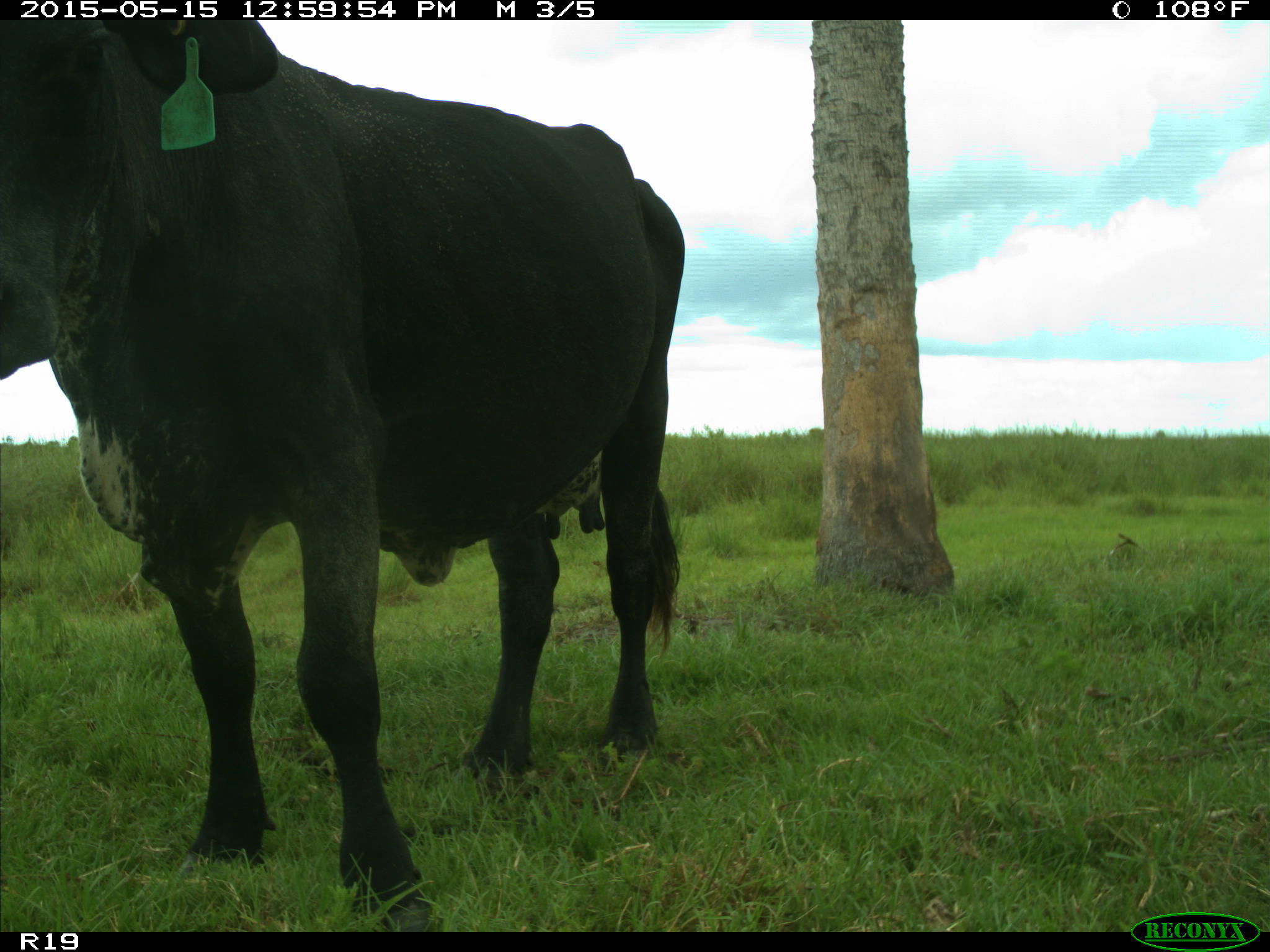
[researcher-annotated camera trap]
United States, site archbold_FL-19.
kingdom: Animalia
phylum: Chordata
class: Mammalia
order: Artiodactyla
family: Bovidae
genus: Bos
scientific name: Bos taurus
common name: domestic cow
Bos taurus (domestic cow).